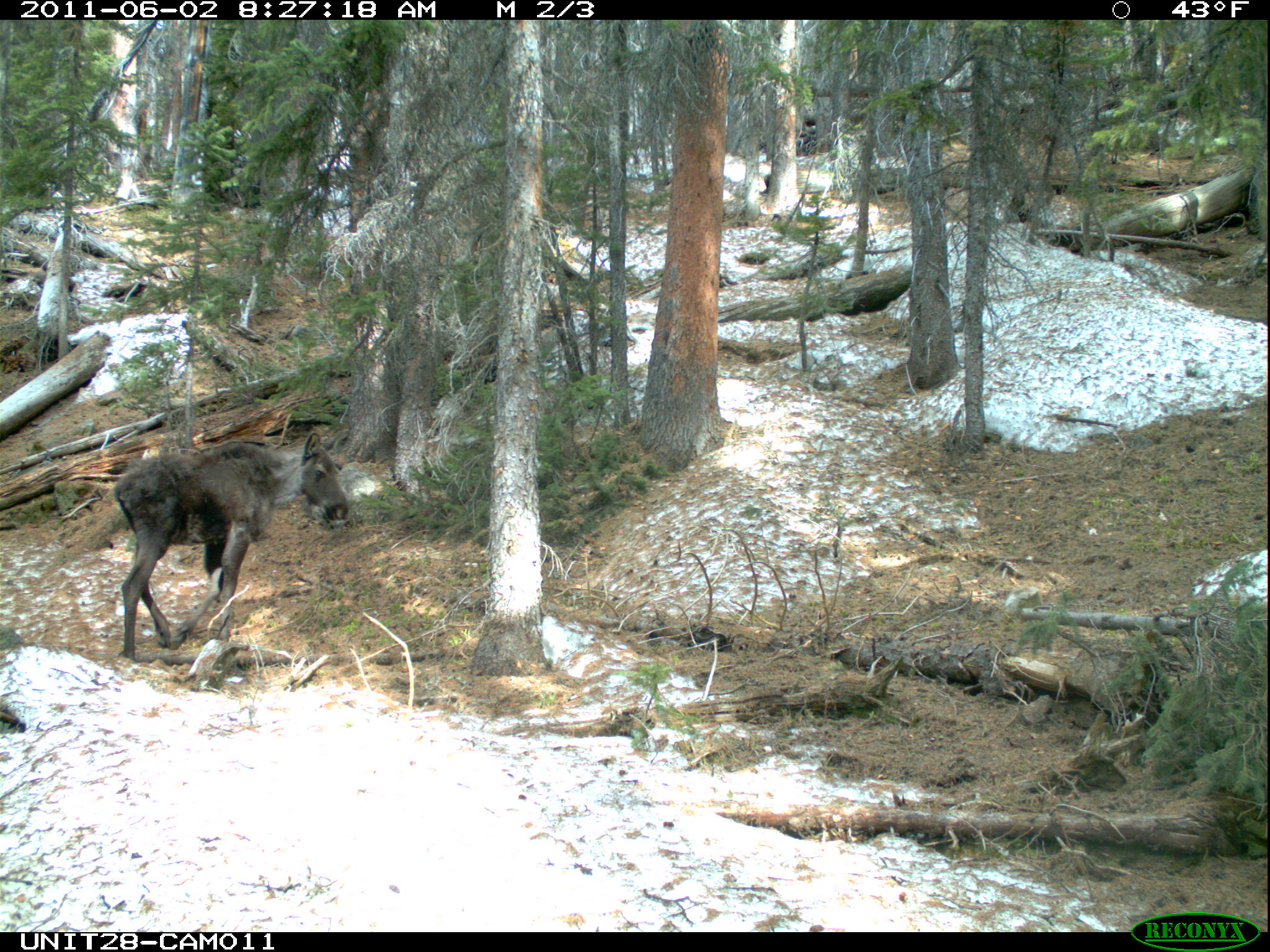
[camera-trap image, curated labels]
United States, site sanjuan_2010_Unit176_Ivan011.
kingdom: Animalia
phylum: Chordata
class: Mammalia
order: Artiodactyla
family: Cervidae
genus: Alces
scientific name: Alces alces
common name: moose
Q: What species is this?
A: Alces alces (moose).